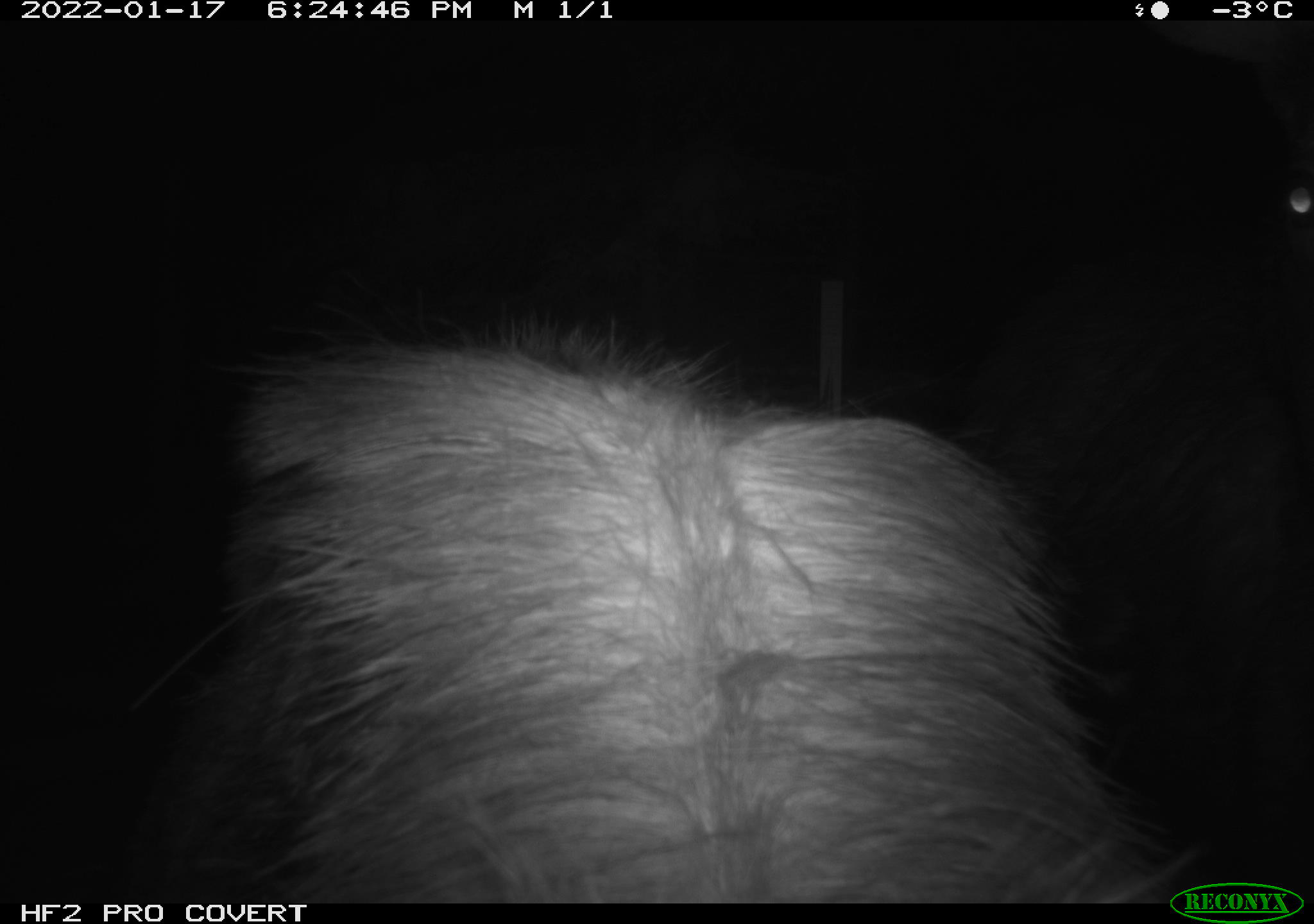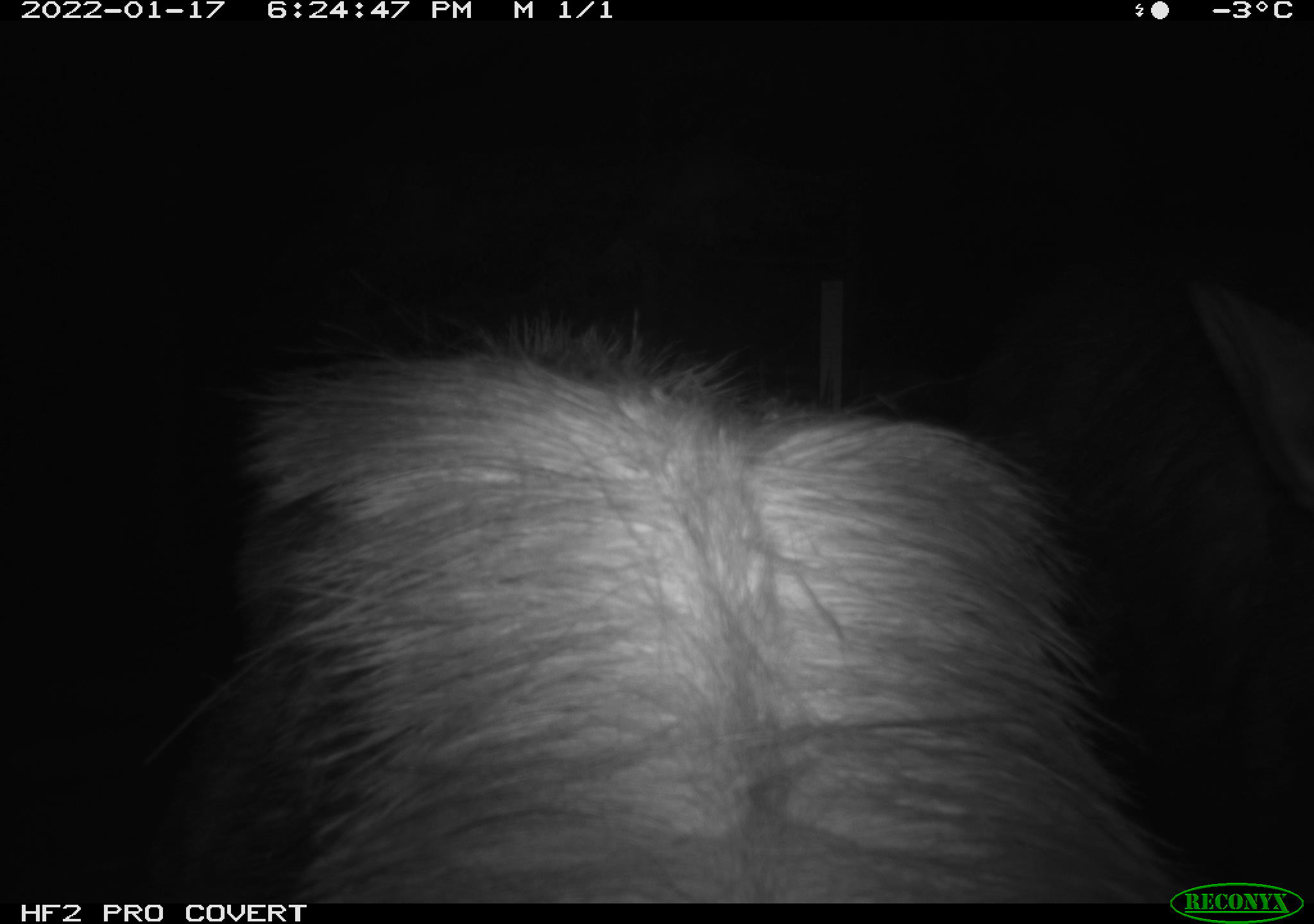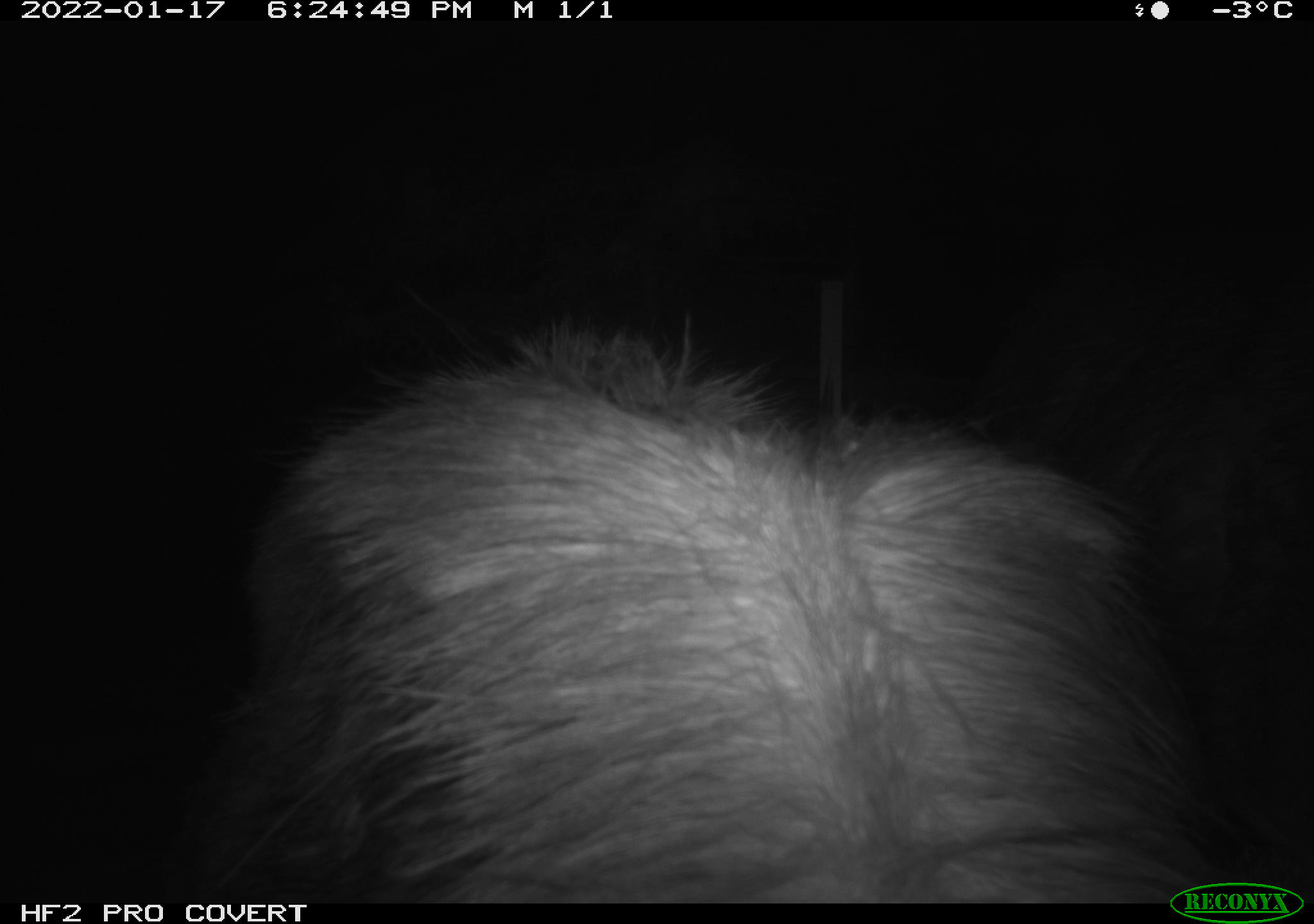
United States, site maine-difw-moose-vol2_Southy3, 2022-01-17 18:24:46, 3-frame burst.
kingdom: Animalia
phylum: Chordata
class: Mammalia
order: Artiodactyla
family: Cervidae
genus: Alces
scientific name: Alces alces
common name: moose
Moose (Alces alces).